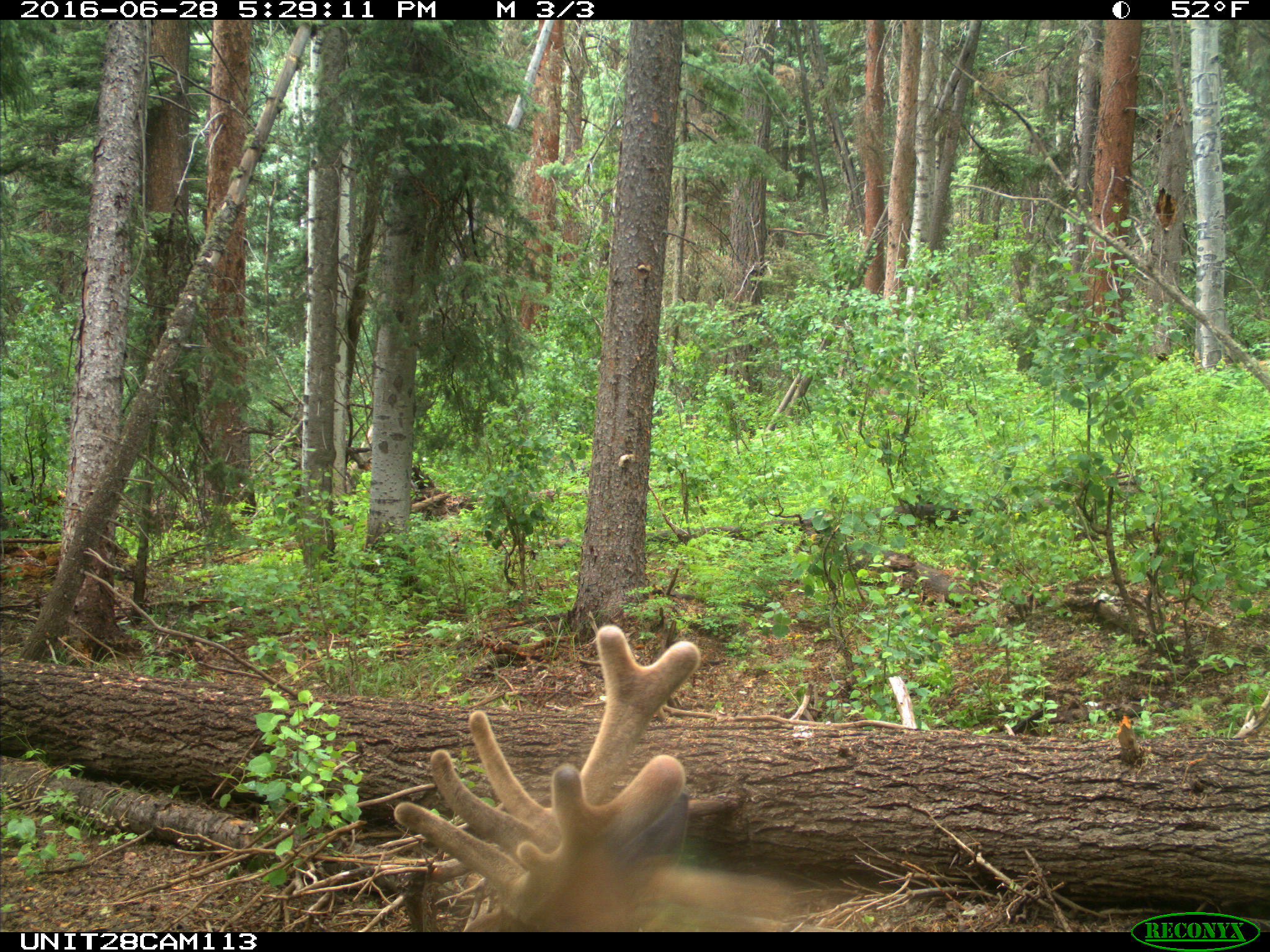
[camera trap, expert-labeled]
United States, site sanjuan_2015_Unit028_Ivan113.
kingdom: Animalia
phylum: Chordata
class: Mammalia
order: Artiodactyla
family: Cervidae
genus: Cervus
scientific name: Cervus elaphus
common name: red deer